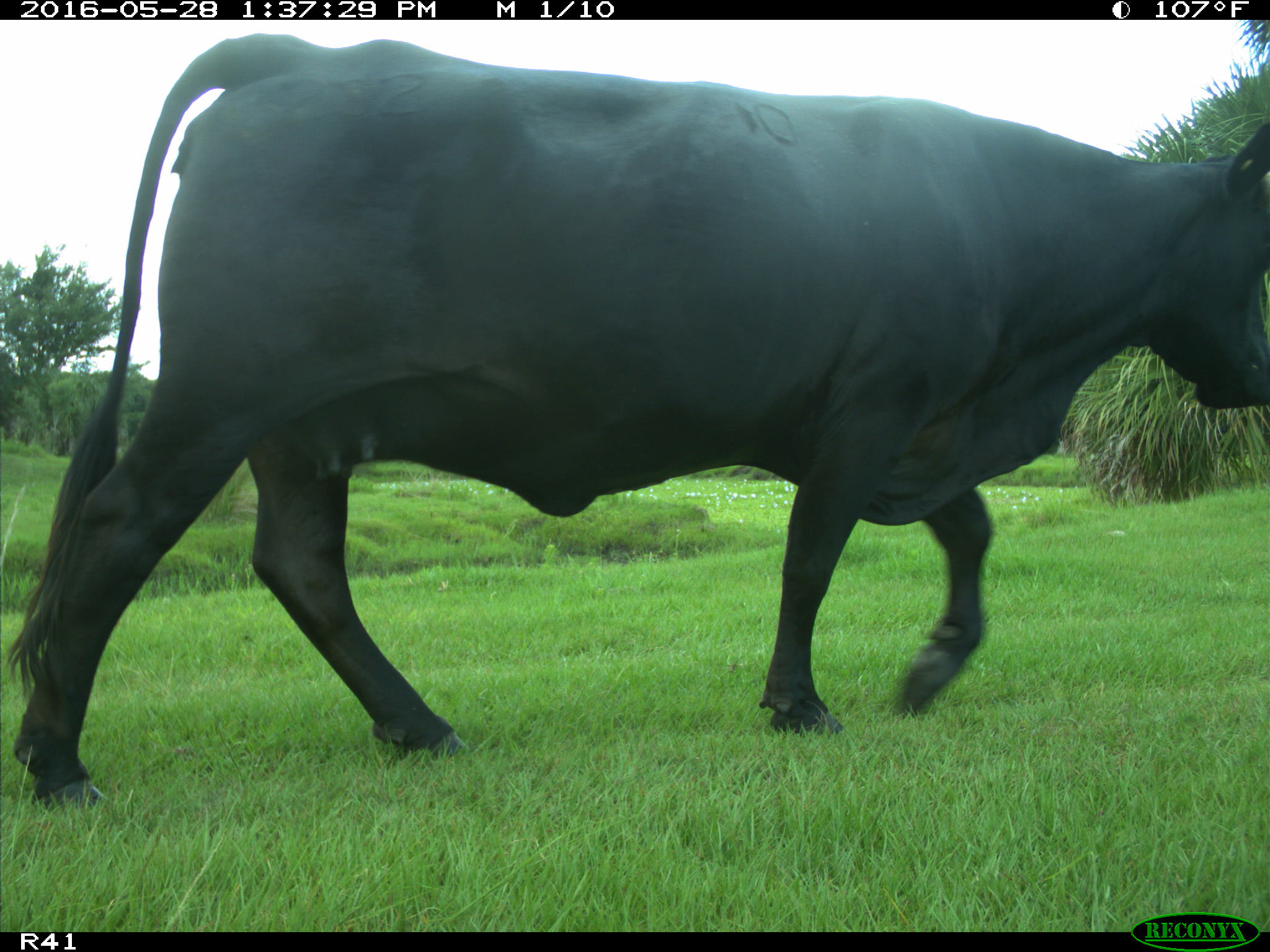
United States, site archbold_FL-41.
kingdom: Animalia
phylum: Chordata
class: Mammalia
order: Artiodactyla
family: Bovidae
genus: Bos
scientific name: Bos taurus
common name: domestic cow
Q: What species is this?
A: Bos taurus (domestic cow).